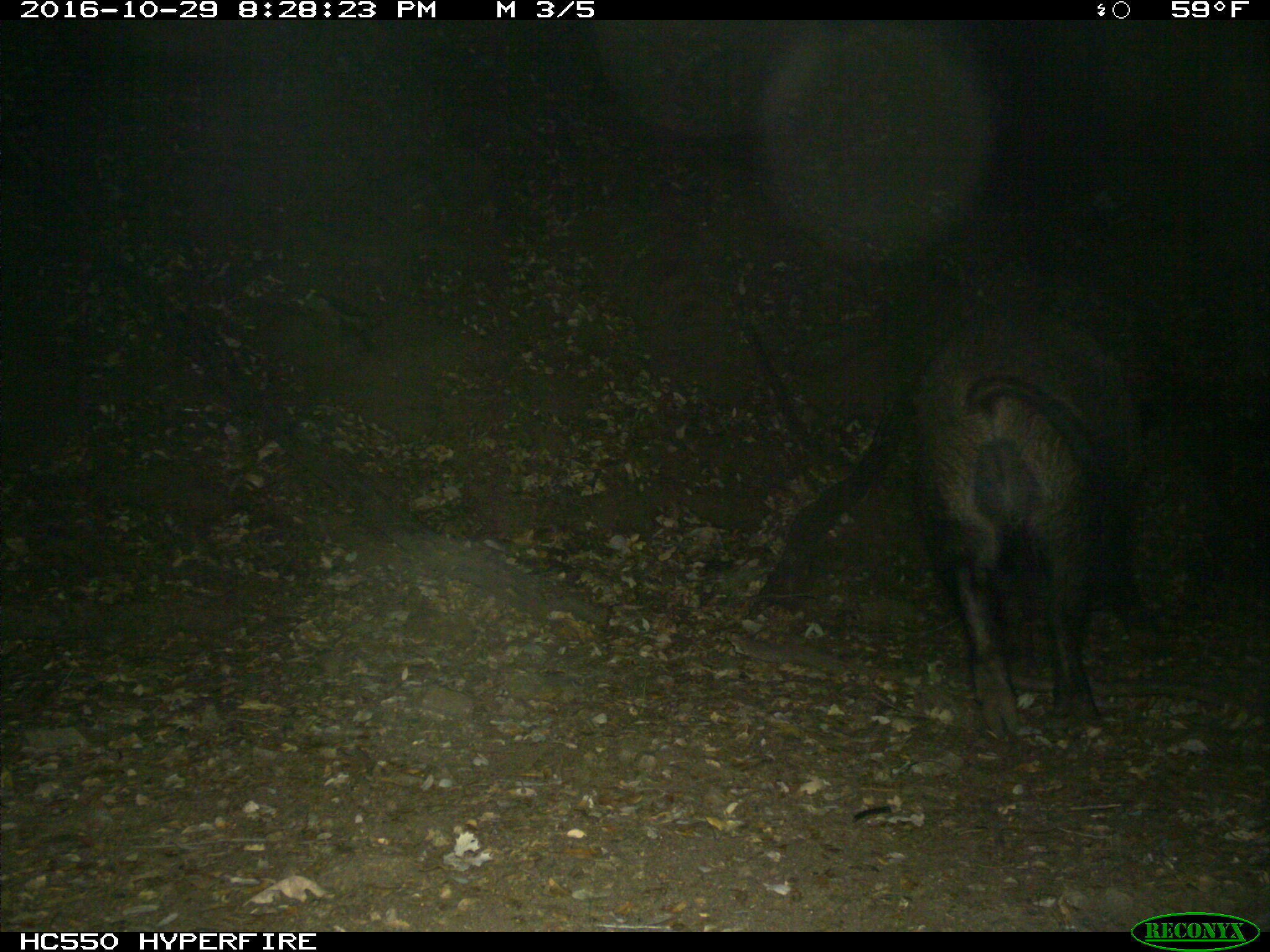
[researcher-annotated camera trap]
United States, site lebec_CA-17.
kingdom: Animalia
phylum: Chordata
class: Mammalia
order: Artiodactyla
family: Suidae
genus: Sus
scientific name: Sus scrofa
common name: wild boar